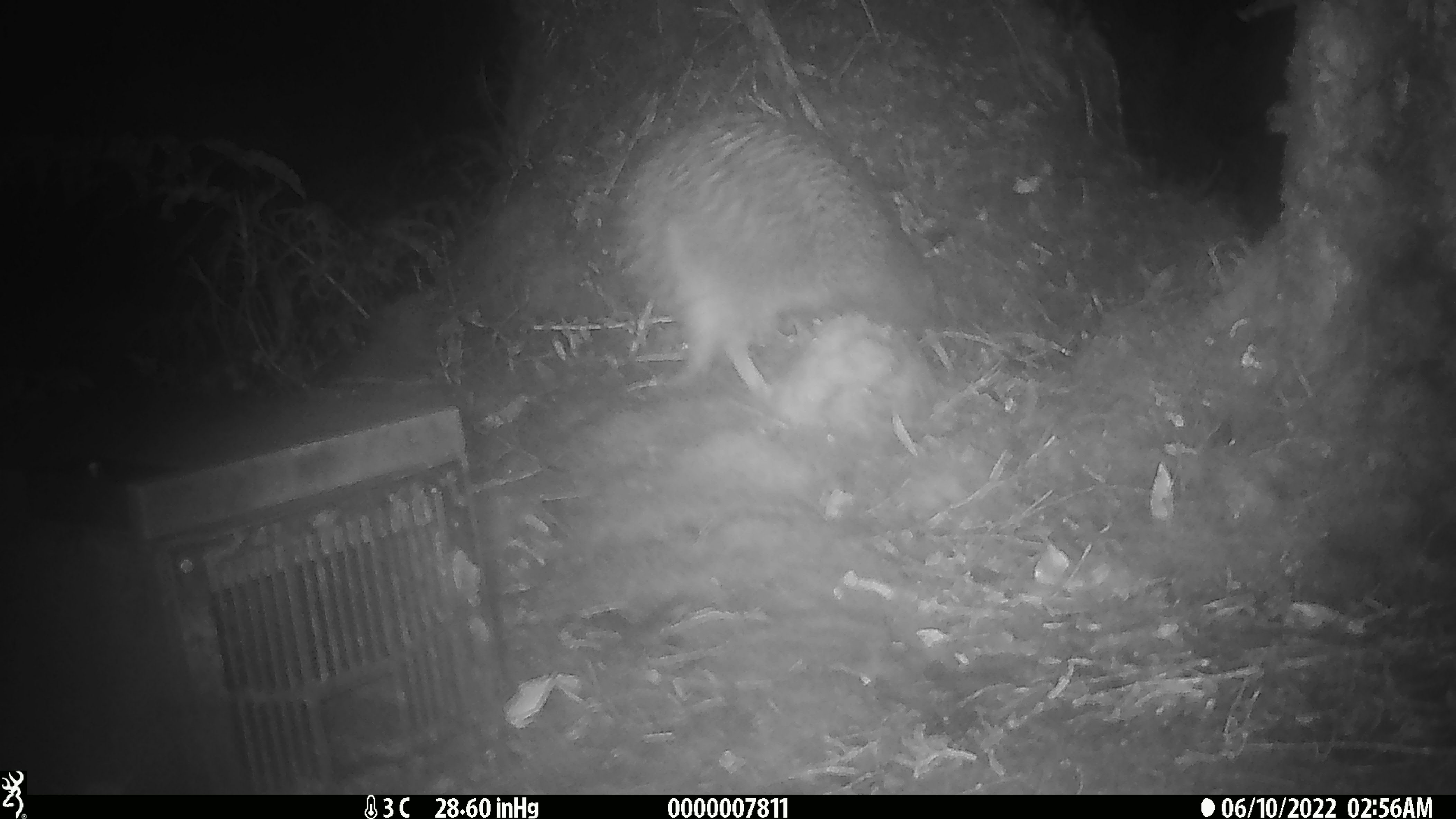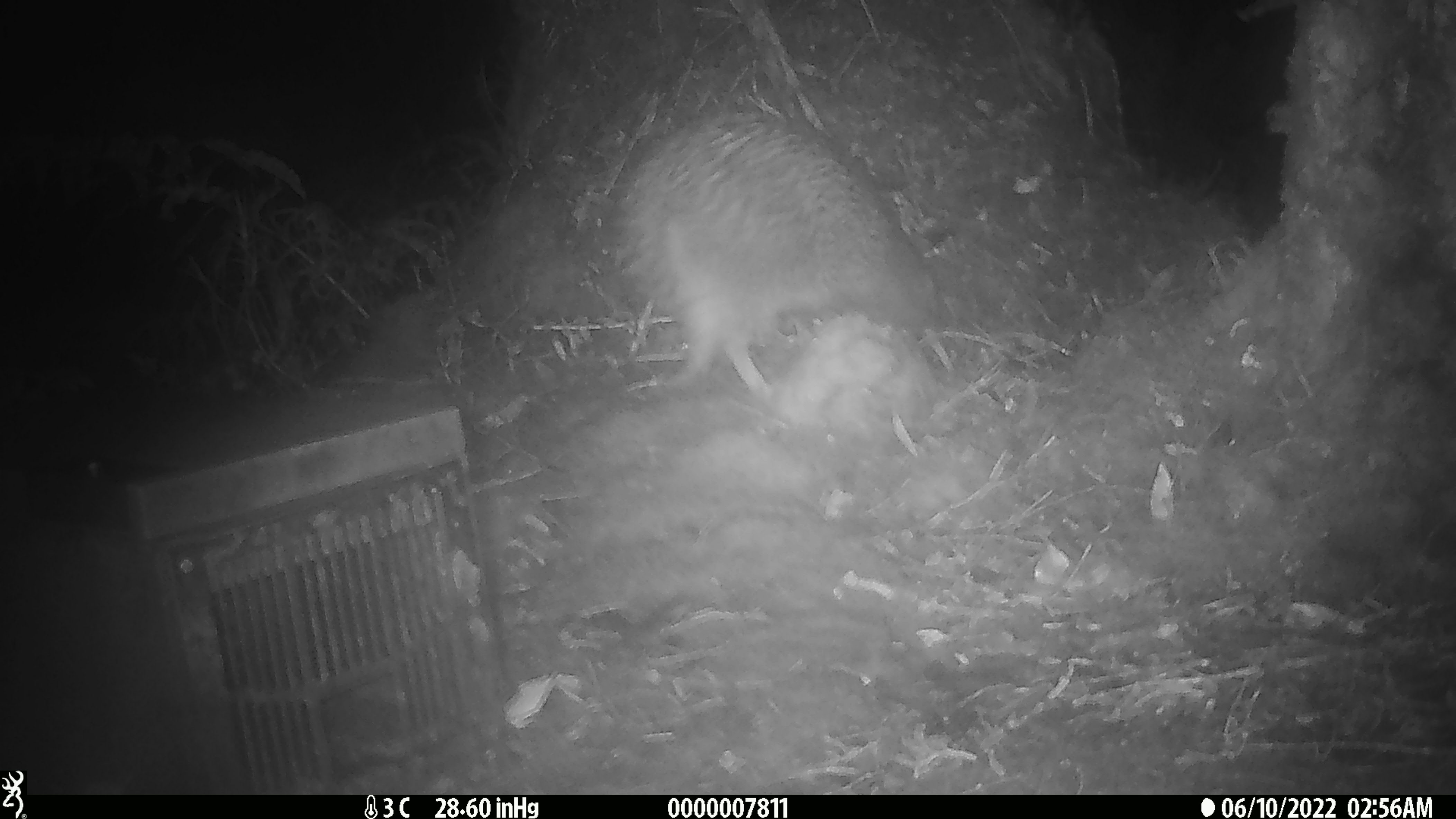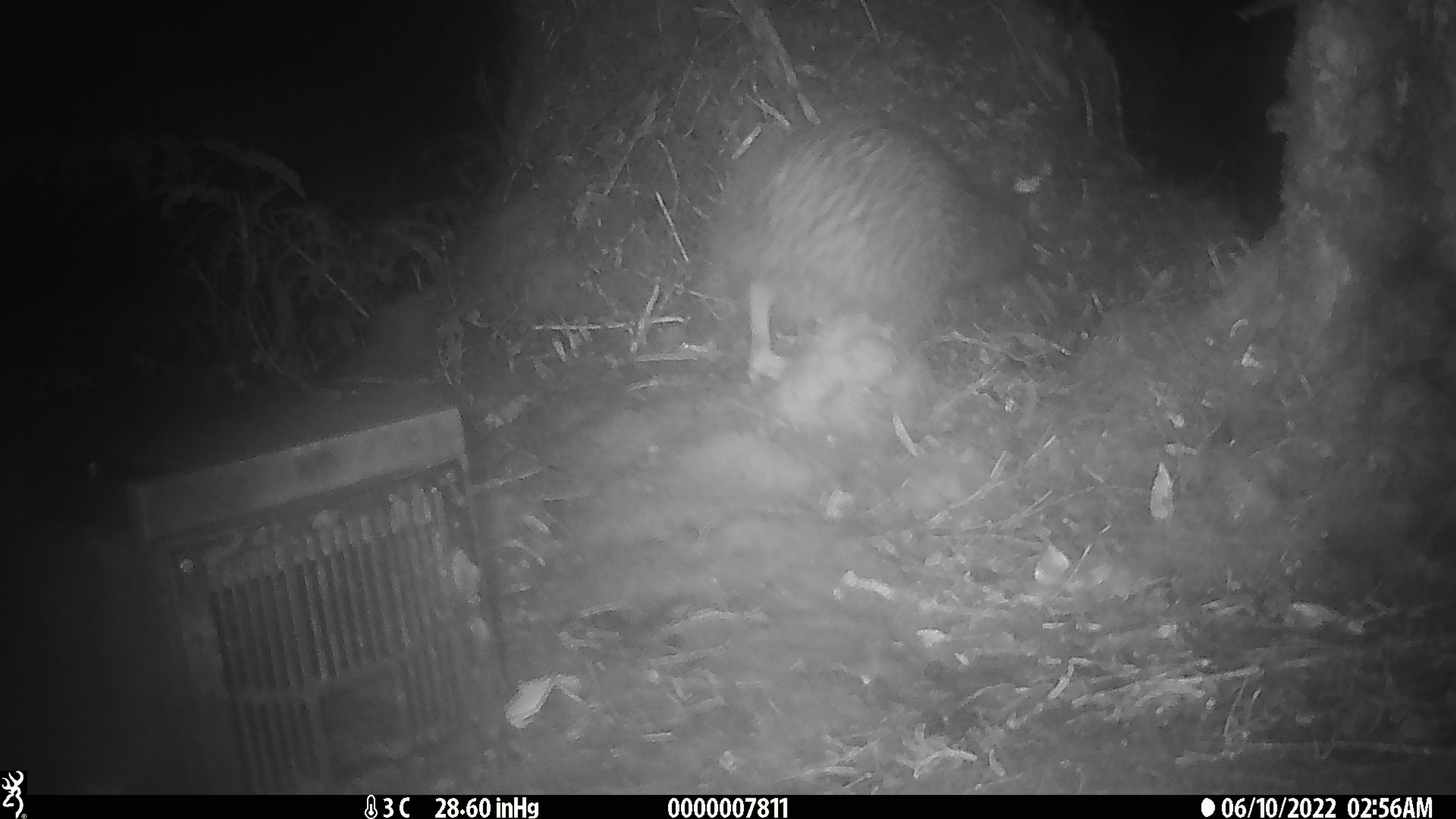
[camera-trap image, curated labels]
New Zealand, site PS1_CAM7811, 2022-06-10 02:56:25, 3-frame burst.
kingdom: Animalia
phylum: Chordata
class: Aves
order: Apterygiformes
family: Apterygidae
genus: Apteryx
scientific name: Apteryx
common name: kiwi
Kiwi (Apteryx).